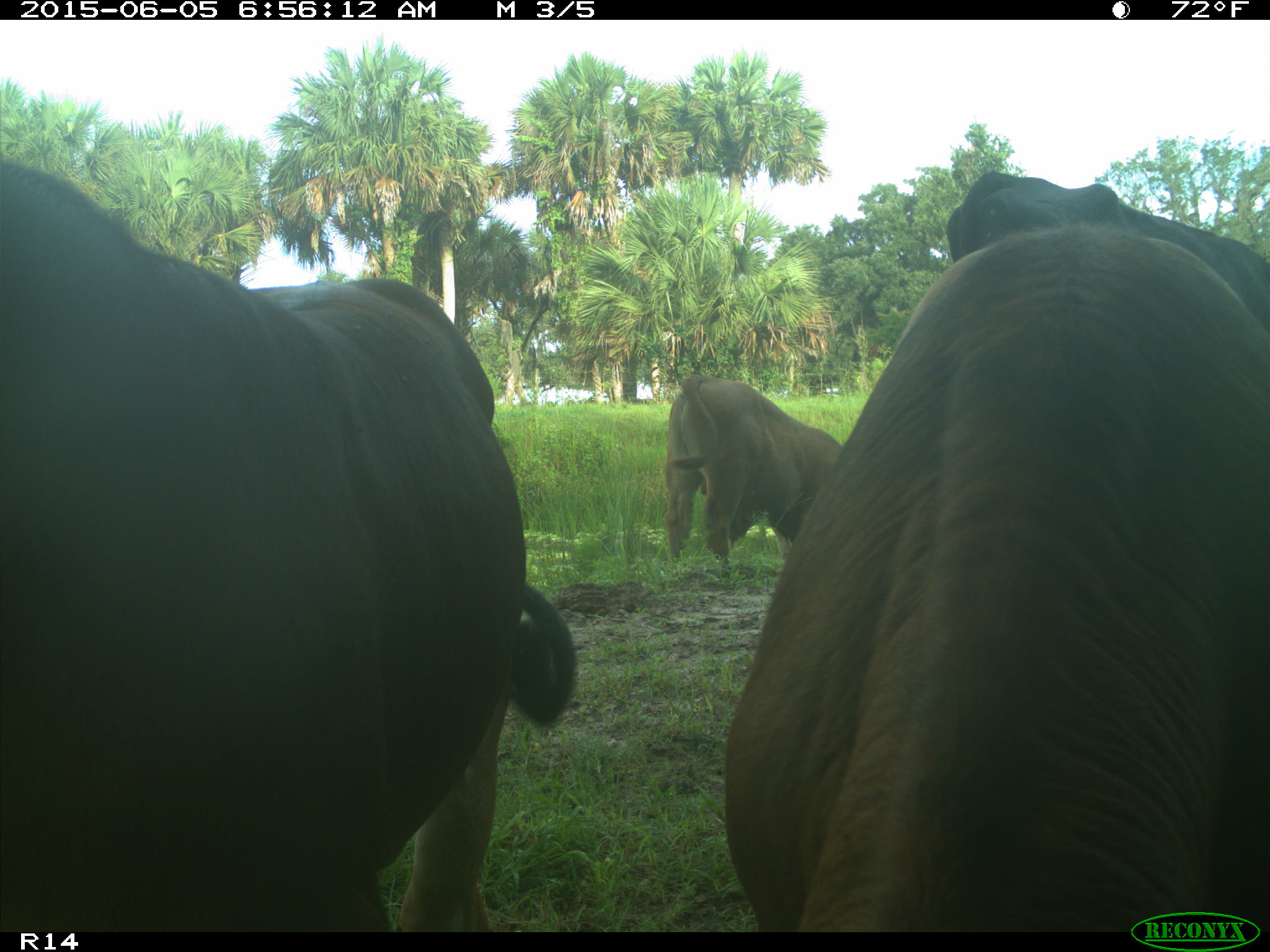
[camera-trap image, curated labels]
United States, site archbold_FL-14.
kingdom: Animalia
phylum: Chordata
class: Mammalia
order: Artiodactyla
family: Bovidae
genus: Bos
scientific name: Bos taurus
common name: domestic cow